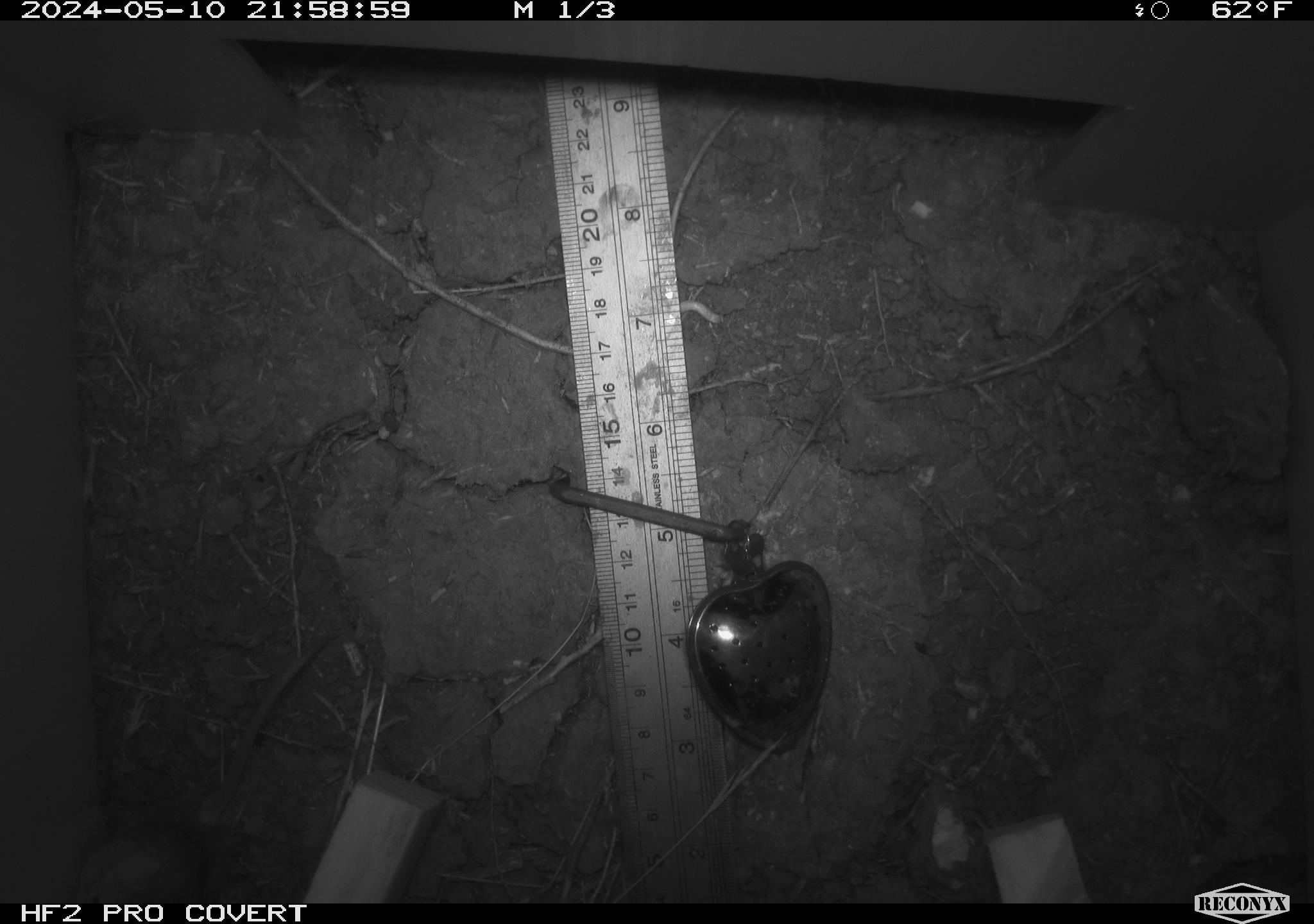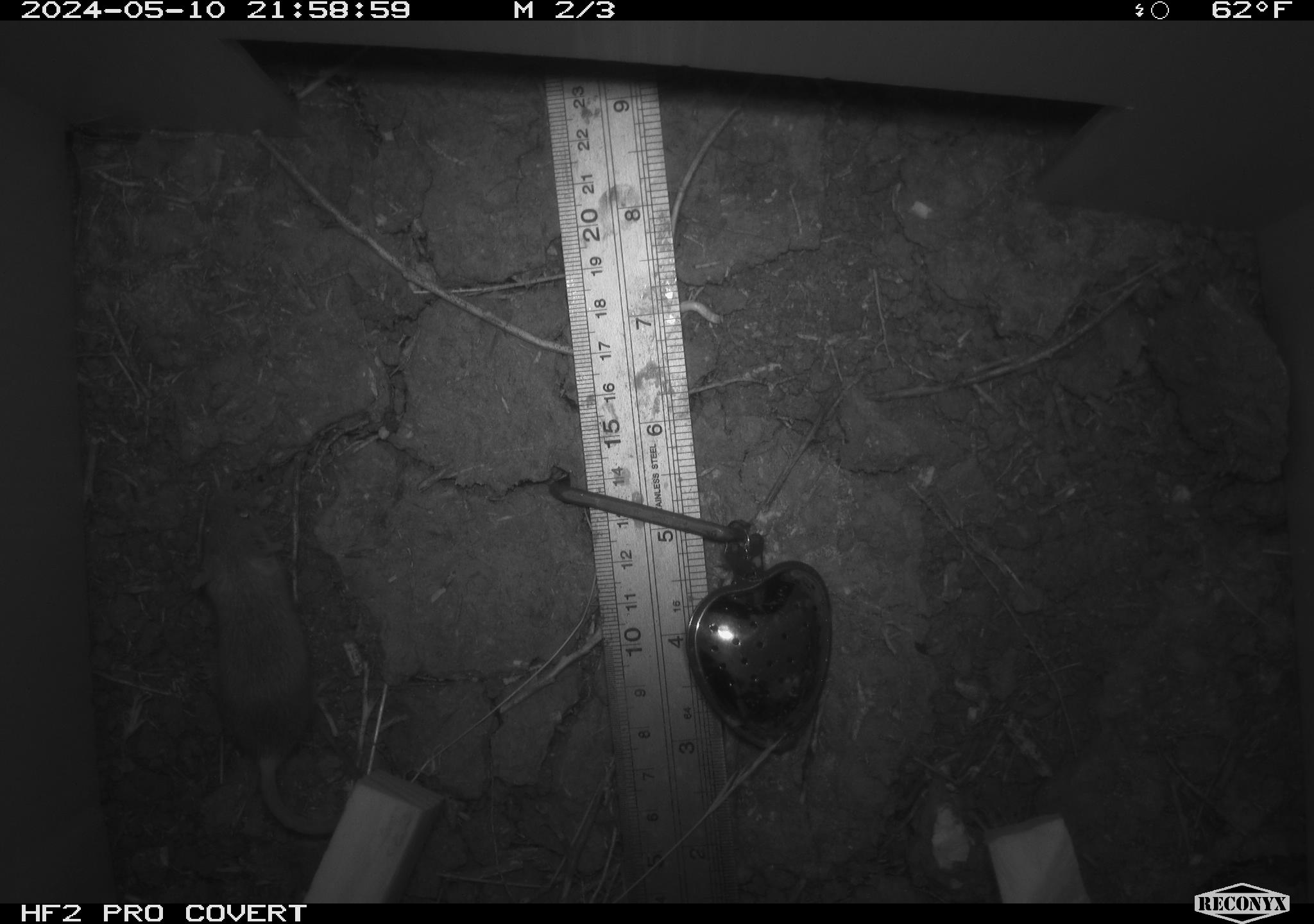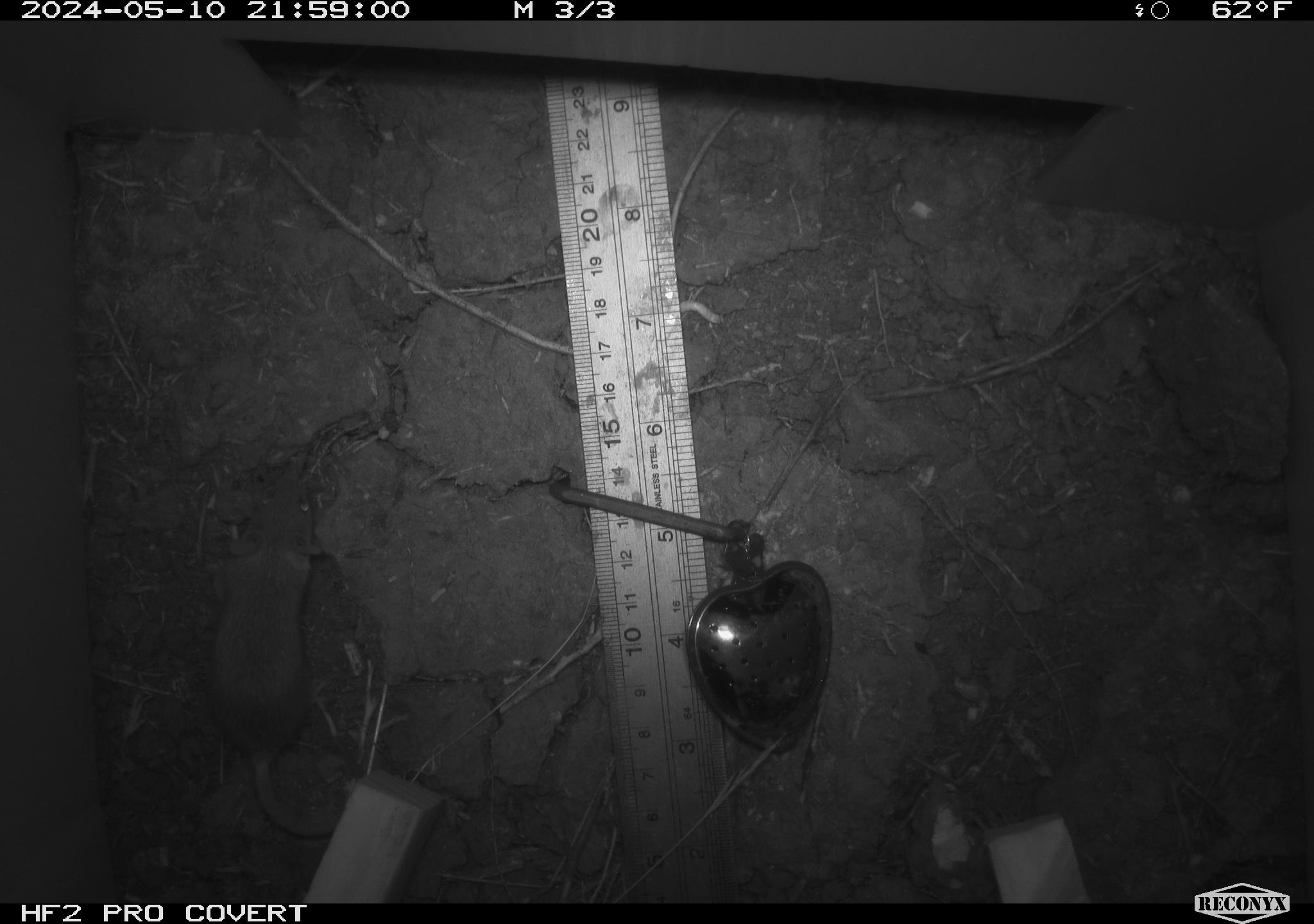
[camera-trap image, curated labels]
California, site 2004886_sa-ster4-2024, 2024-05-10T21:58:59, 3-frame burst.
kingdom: Animalia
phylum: Chordata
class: Mammalia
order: Rodentia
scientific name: Rodentia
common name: mouse species